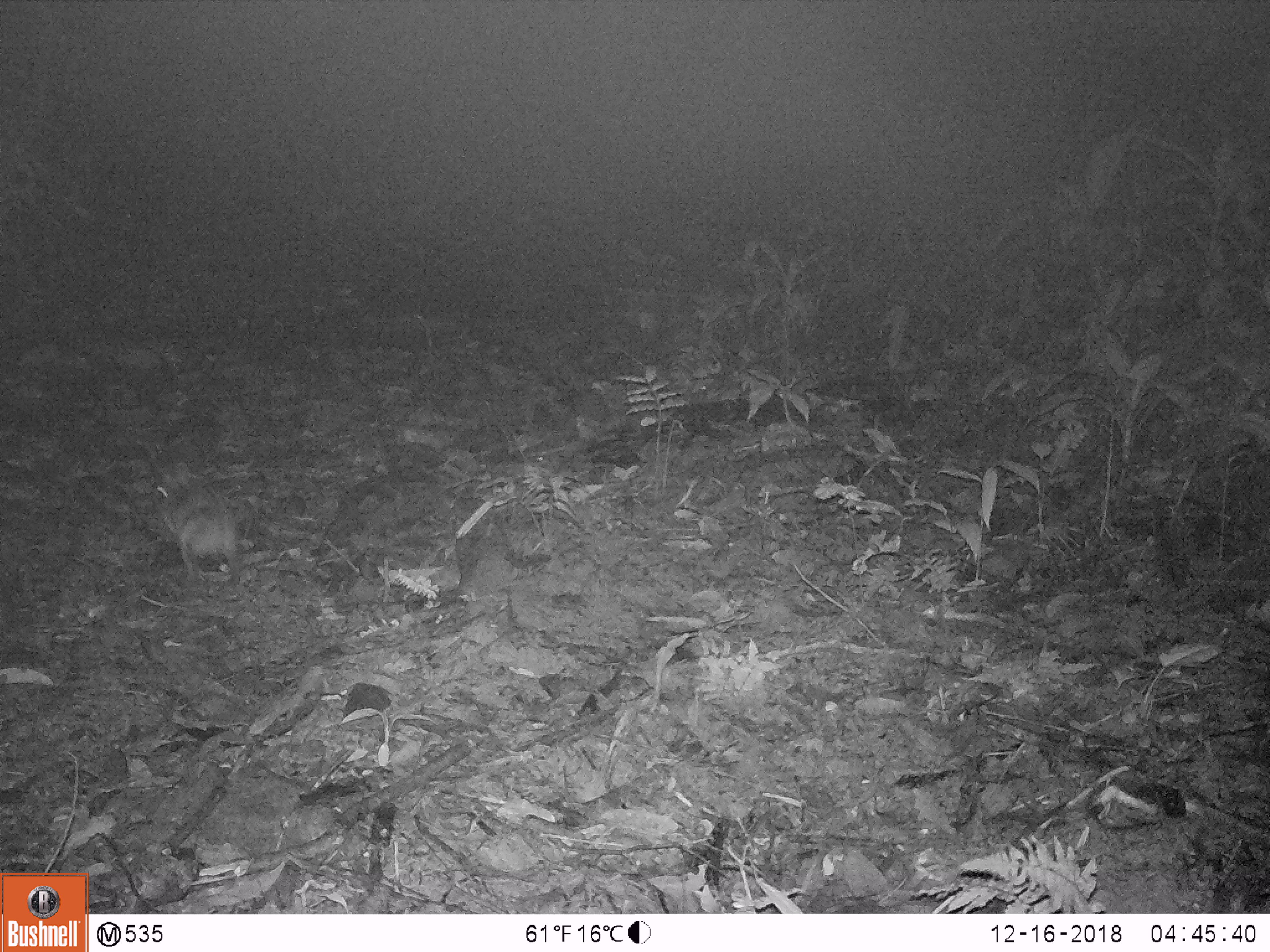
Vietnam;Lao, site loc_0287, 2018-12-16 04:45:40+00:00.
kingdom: Animalia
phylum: Chordata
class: Mammalia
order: Lagomorpha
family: Leporidae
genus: Nesolagus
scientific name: Nesolagus timminsi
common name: annamite striped rabbit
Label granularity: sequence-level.